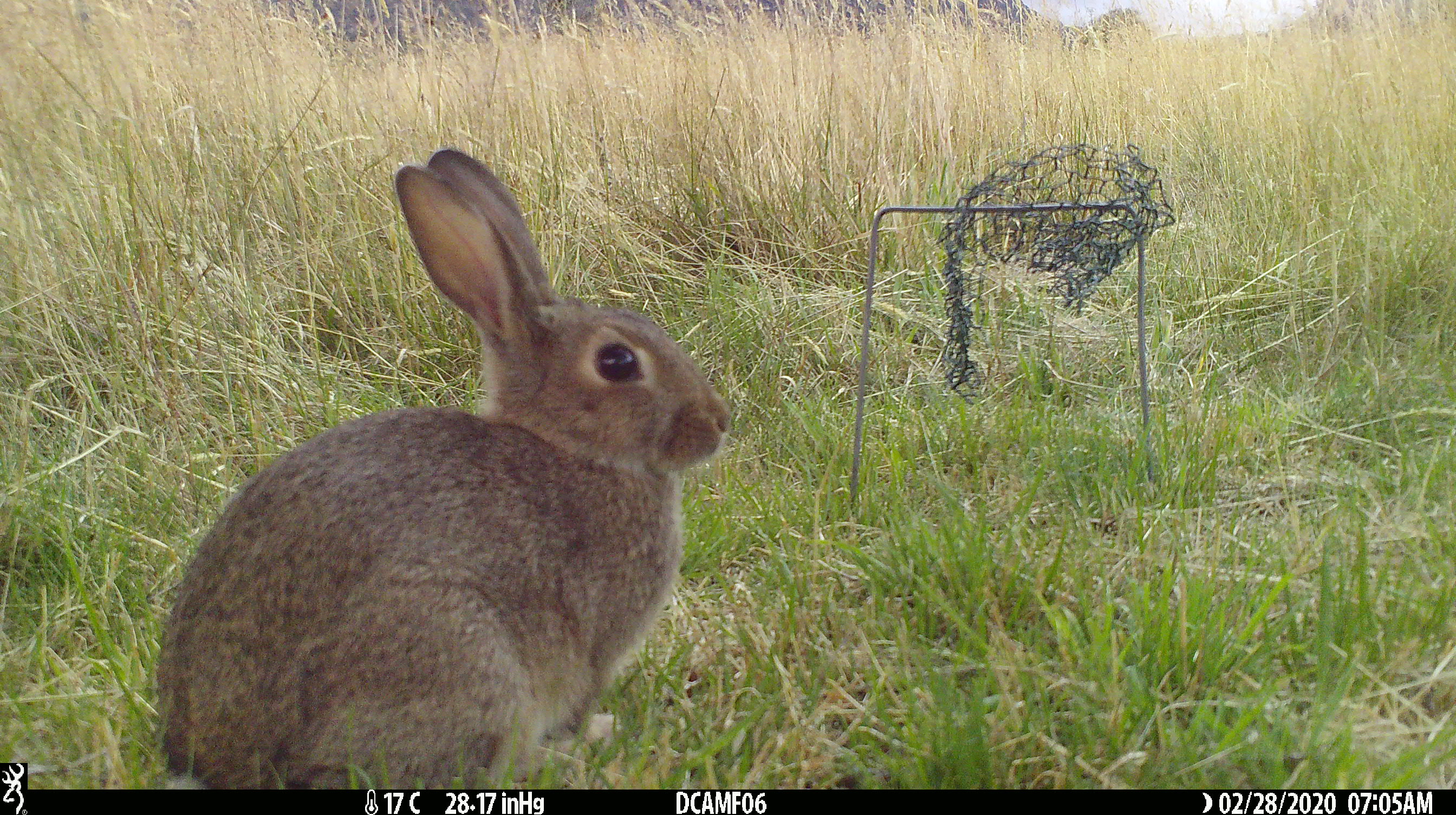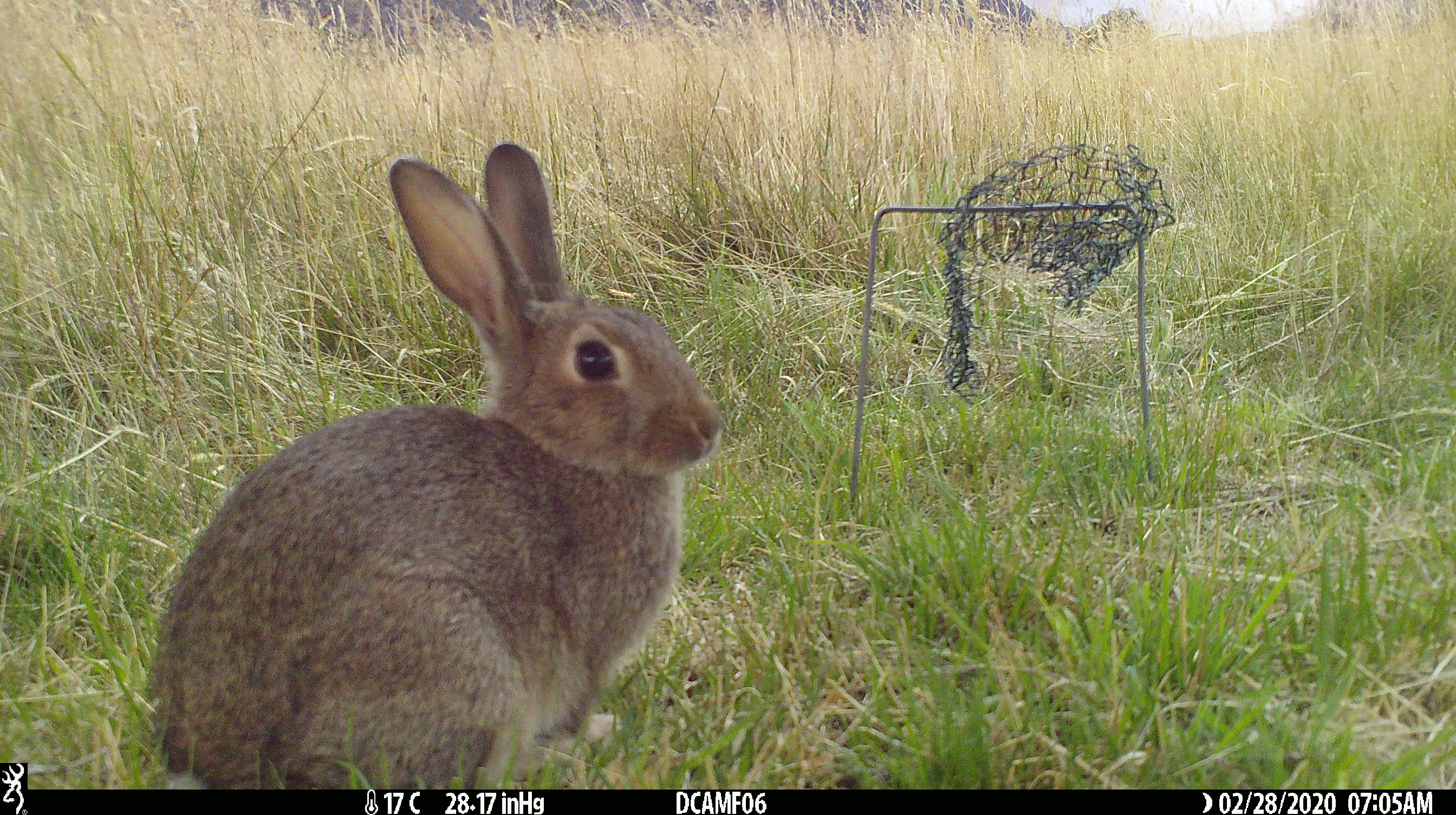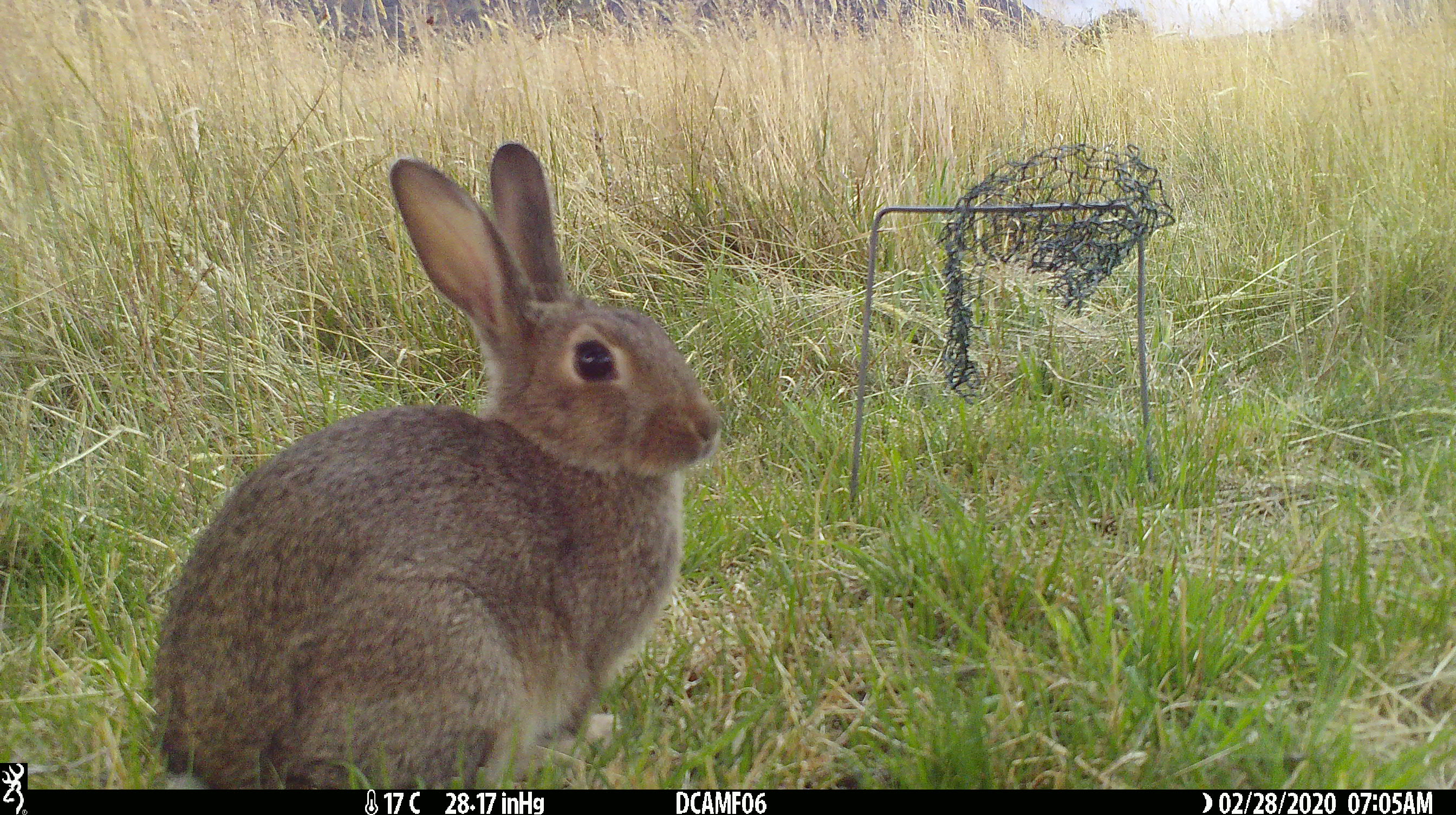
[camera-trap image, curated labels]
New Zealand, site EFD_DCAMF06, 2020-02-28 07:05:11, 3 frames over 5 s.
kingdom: Animalia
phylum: Chordata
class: Mammalia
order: Lagomorpha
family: Leporidae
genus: Oryctolagus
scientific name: Oryctolagus cuniculus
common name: european rabbit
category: rabbit